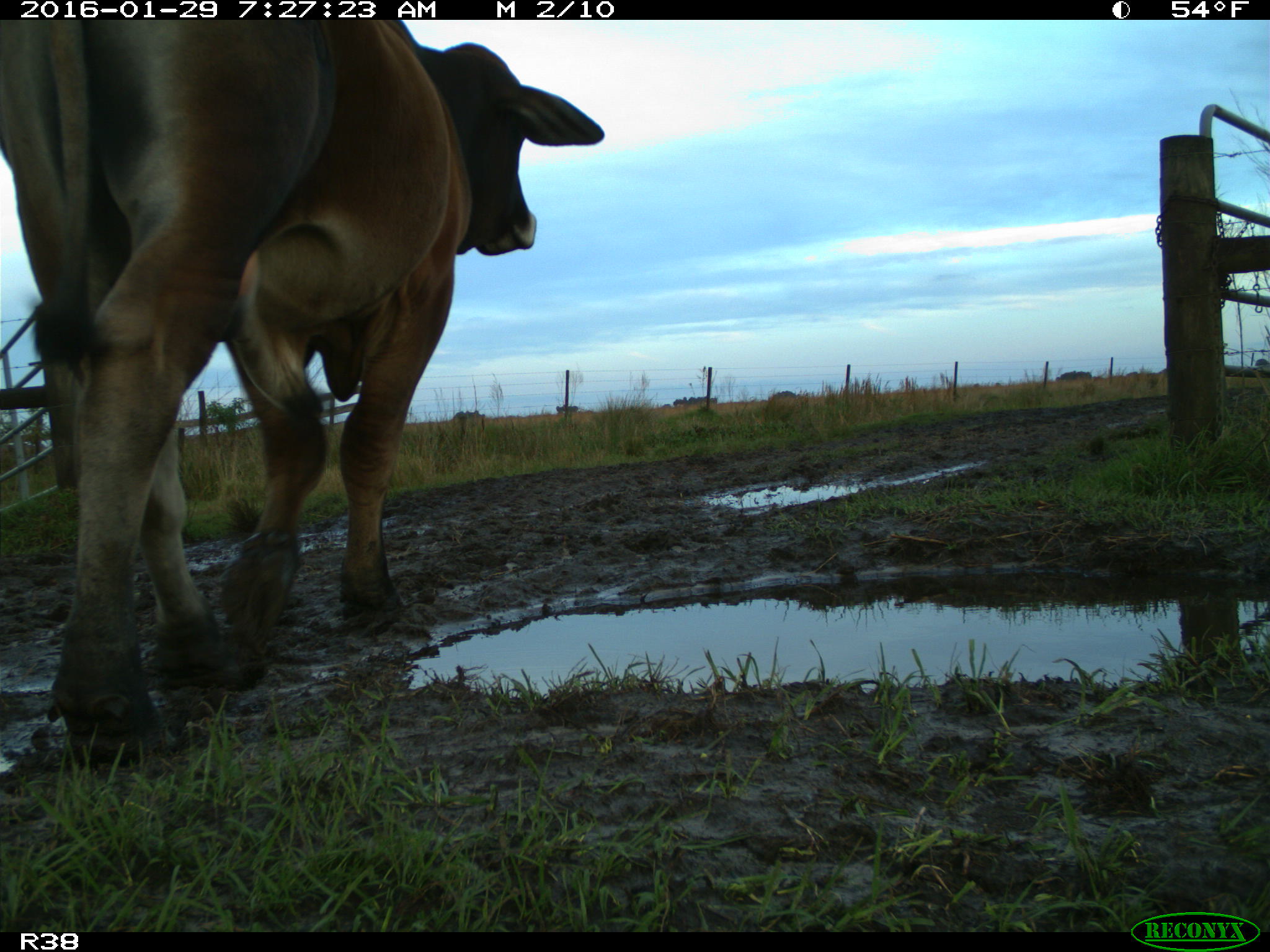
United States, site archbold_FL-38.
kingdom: Animalia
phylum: Chordata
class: Mammalia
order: Artiodactyla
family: Bovidae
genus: Bos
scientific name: Bos taurus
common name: domestic cow